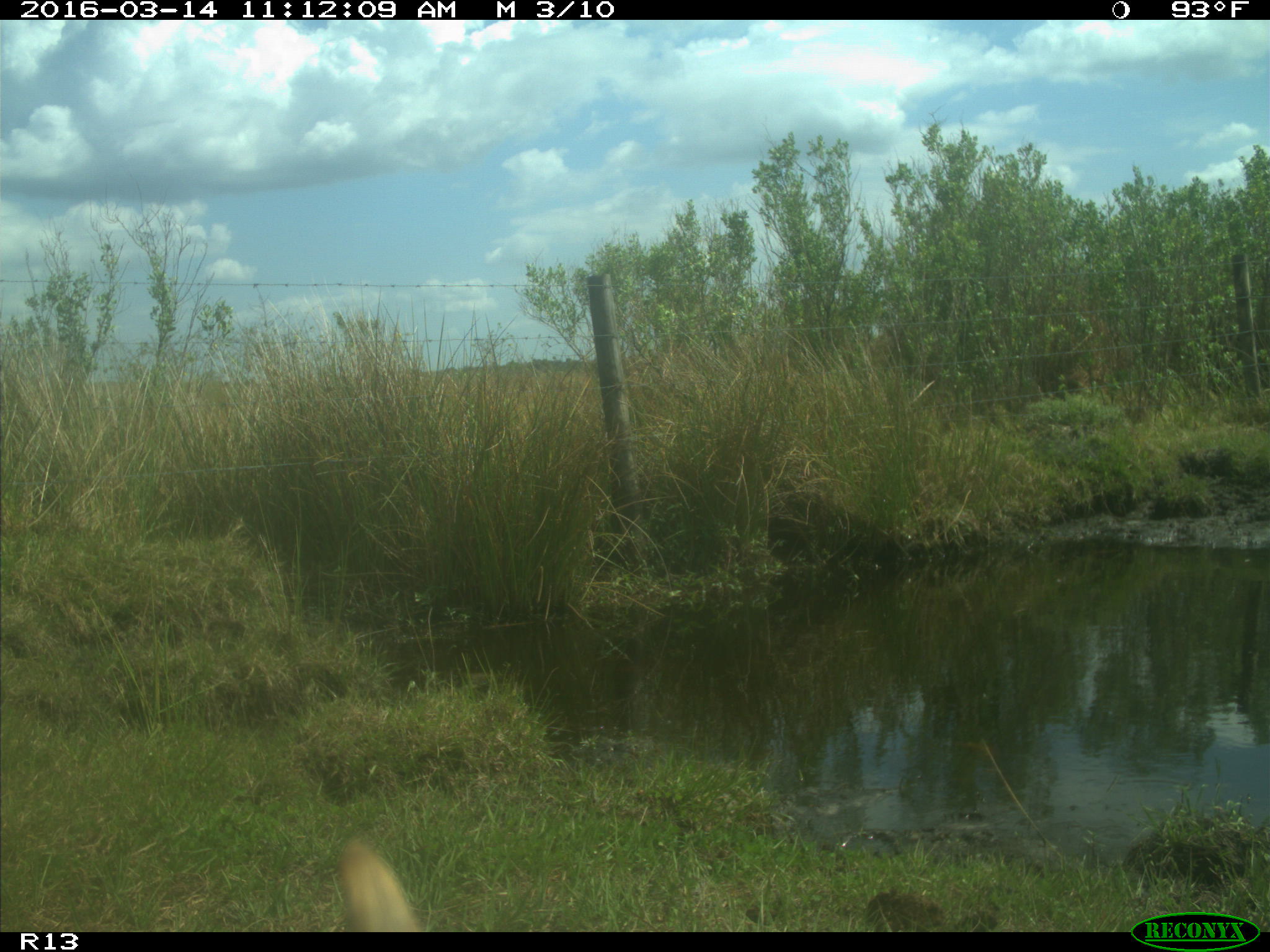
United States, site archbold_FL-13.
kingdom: Animalia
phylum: Chordata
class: Mammalia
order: Artiodactyla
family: Bovidae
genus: Bos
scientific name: Bos taurus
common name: domestic cow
Bos taurus (domestic cow).